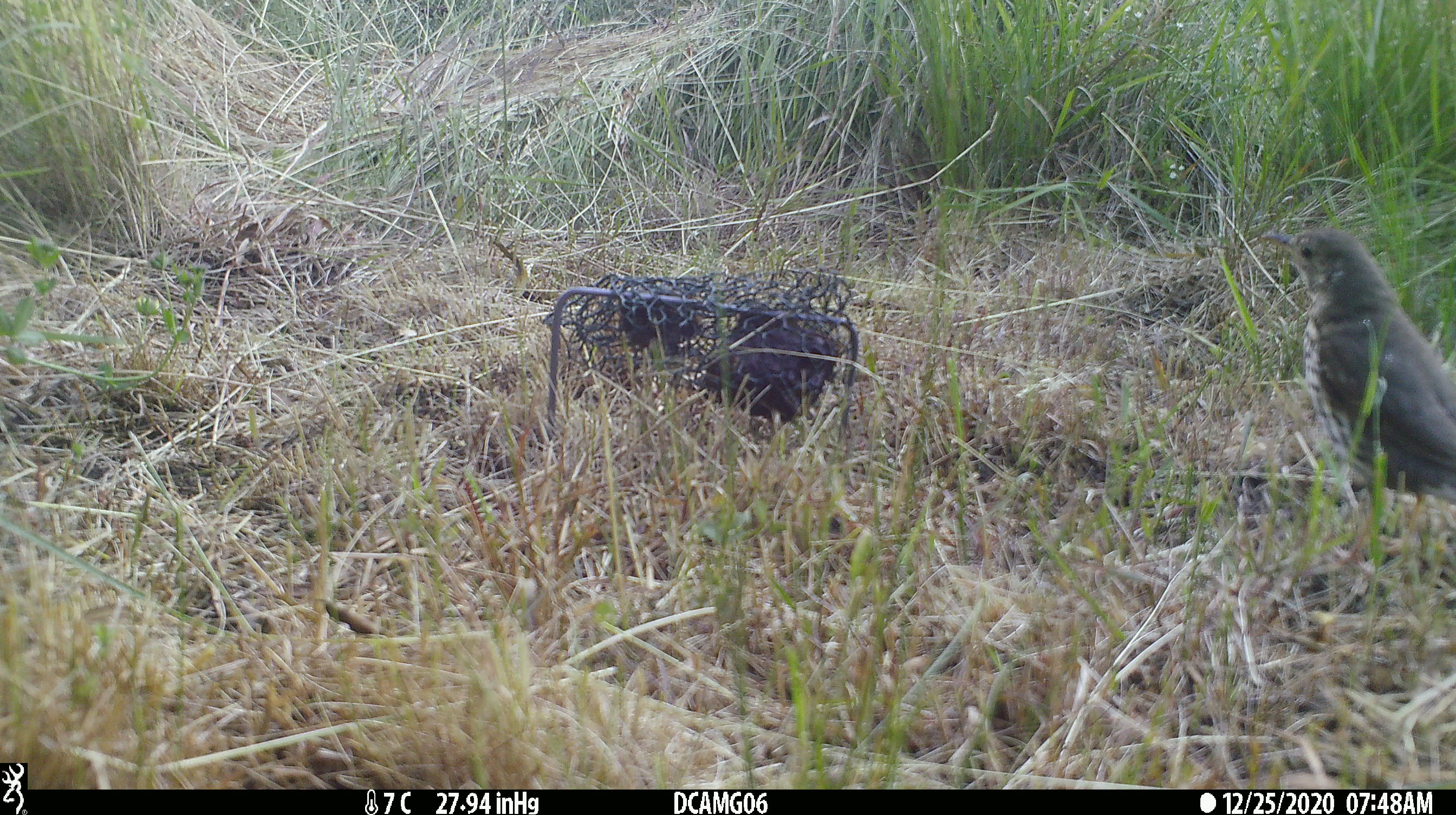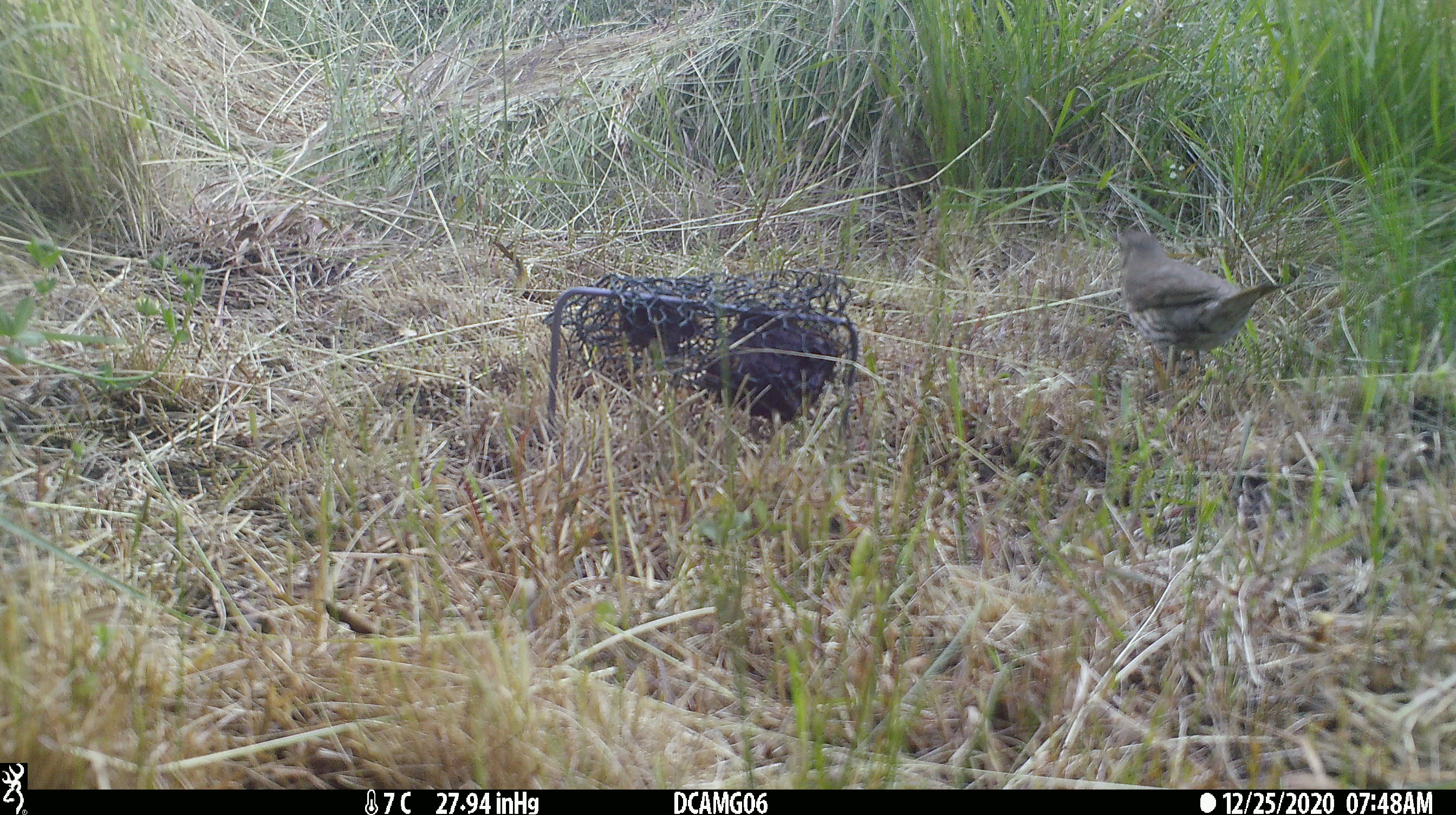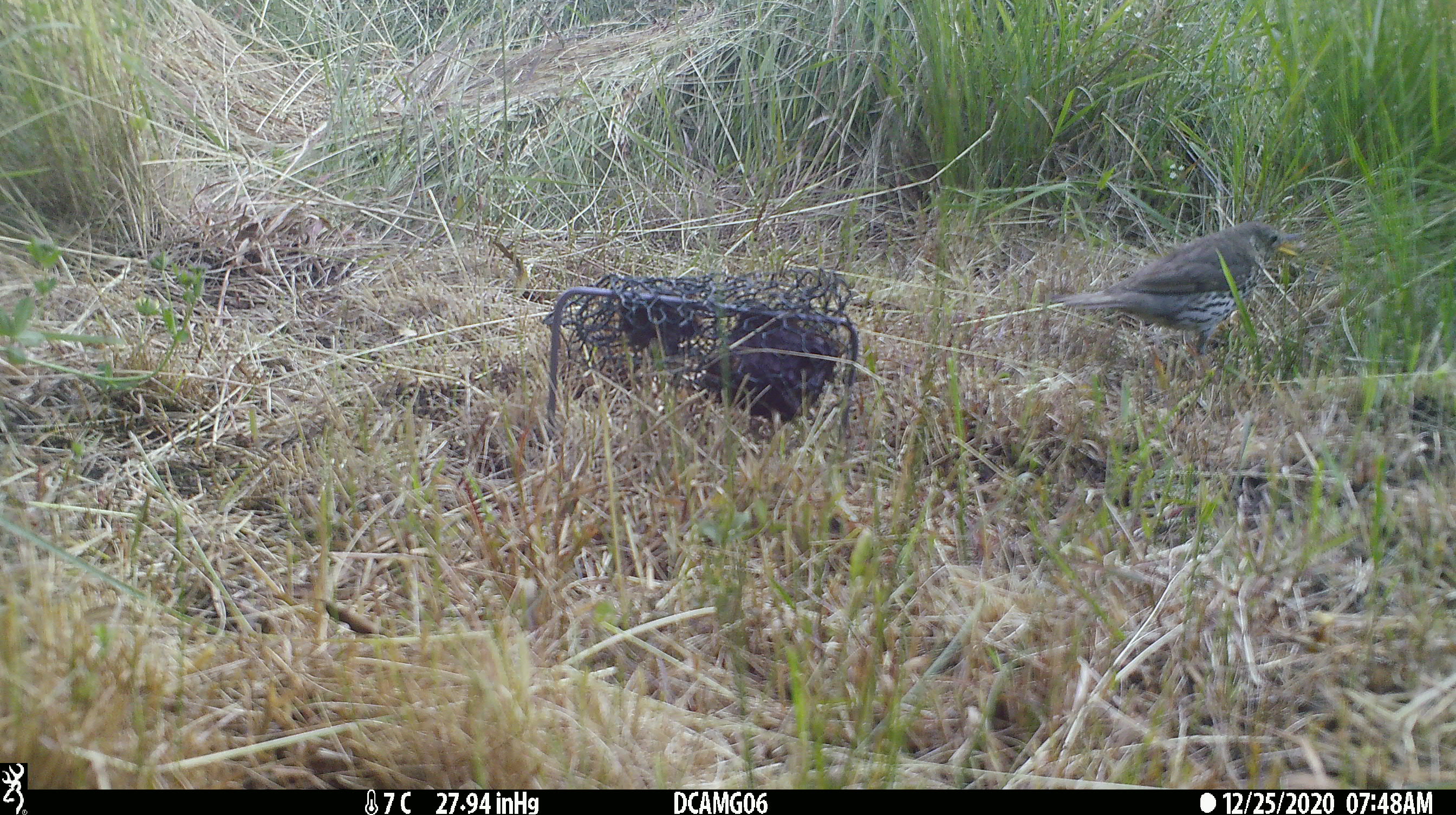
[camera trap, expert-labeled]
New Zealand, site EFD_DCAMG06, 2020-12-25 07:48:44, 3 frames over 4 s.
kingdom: Animalia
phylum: Chordata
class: Aves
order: Passeriformes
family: Turdidae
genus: Turdus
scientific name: Turdus philomelos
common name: song thrush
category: thrush